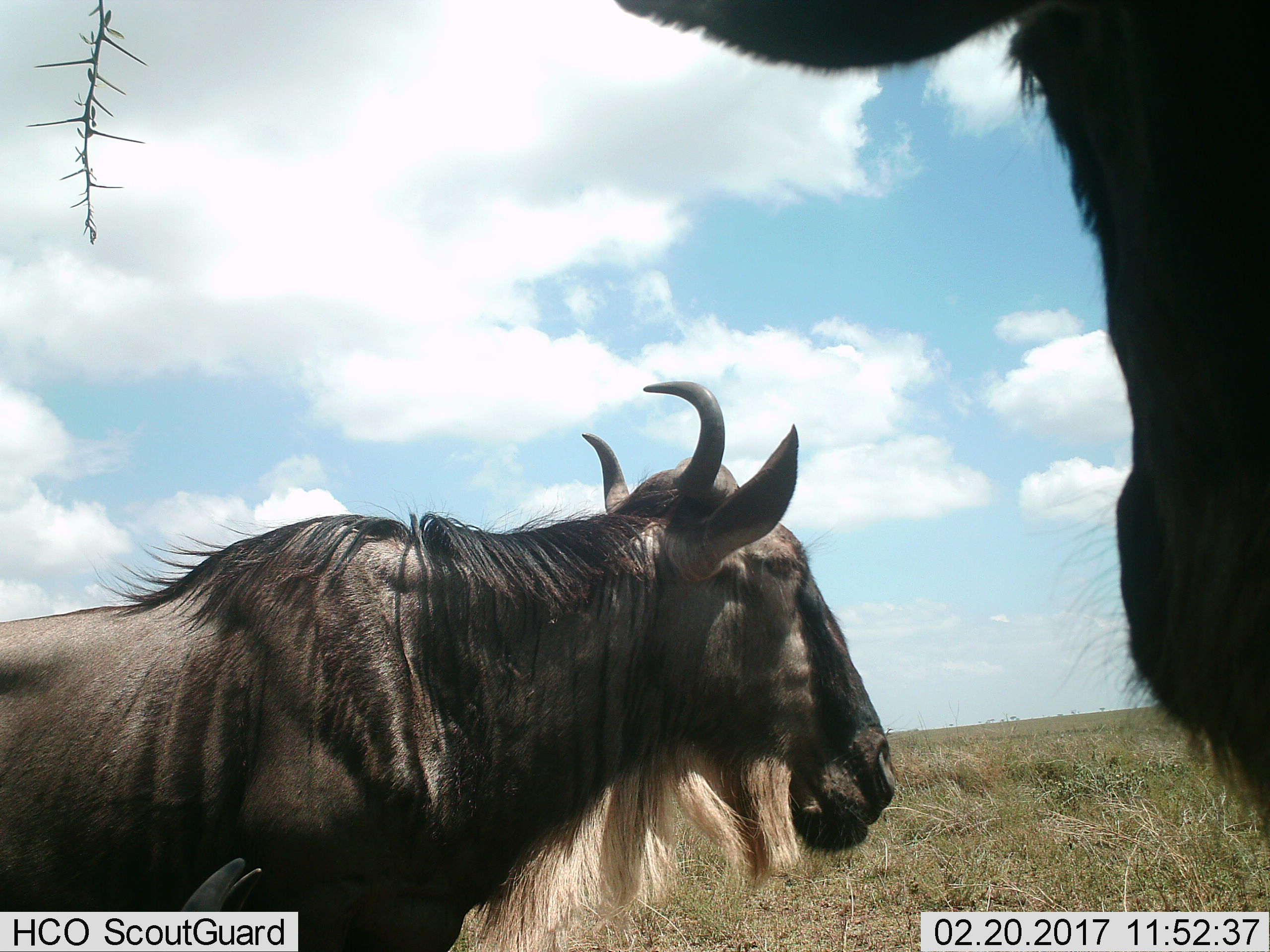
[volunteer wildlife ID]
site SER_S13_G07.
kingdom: Animalia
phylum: Chordata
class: Mammalia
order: Artiodactyla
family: Bovidae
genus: Connochaetes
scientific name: Connochaetes taurinus taurinus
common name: blue wildebeest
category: wildebeestblue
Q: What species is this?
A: Wildebeestblue (blue wildebeest) (Connochaetes taurinus taurinus).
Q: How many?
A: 2.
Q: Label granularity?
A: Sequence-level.